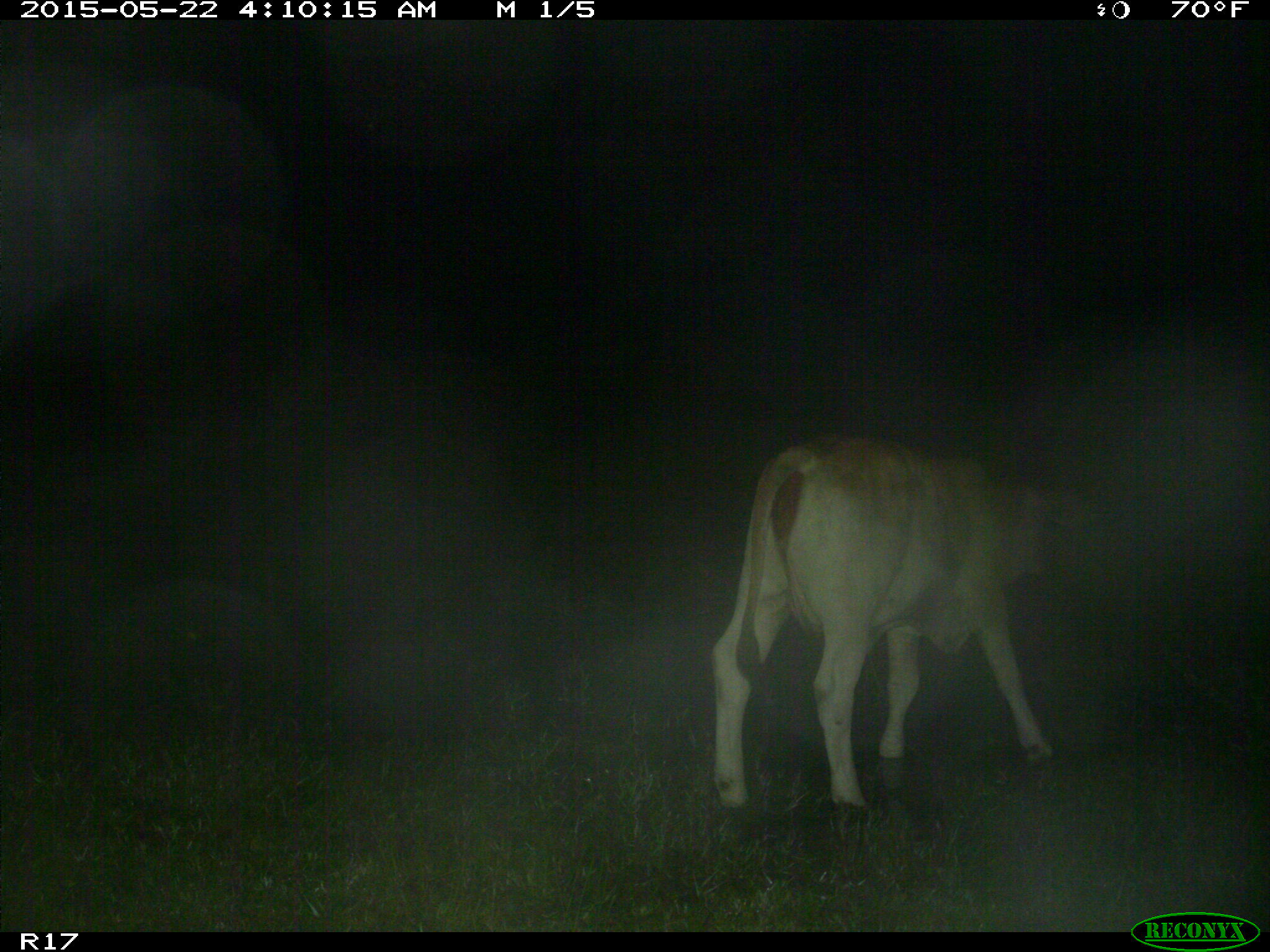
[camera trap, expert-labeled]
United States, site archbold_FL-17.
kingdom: Animalia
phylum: Chordata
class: Mammalia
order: Artiodactyla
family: Bovidae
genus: Bos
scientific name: Bos taurus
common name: domestic cow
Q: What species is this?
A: Bos taurus (domestic cow).